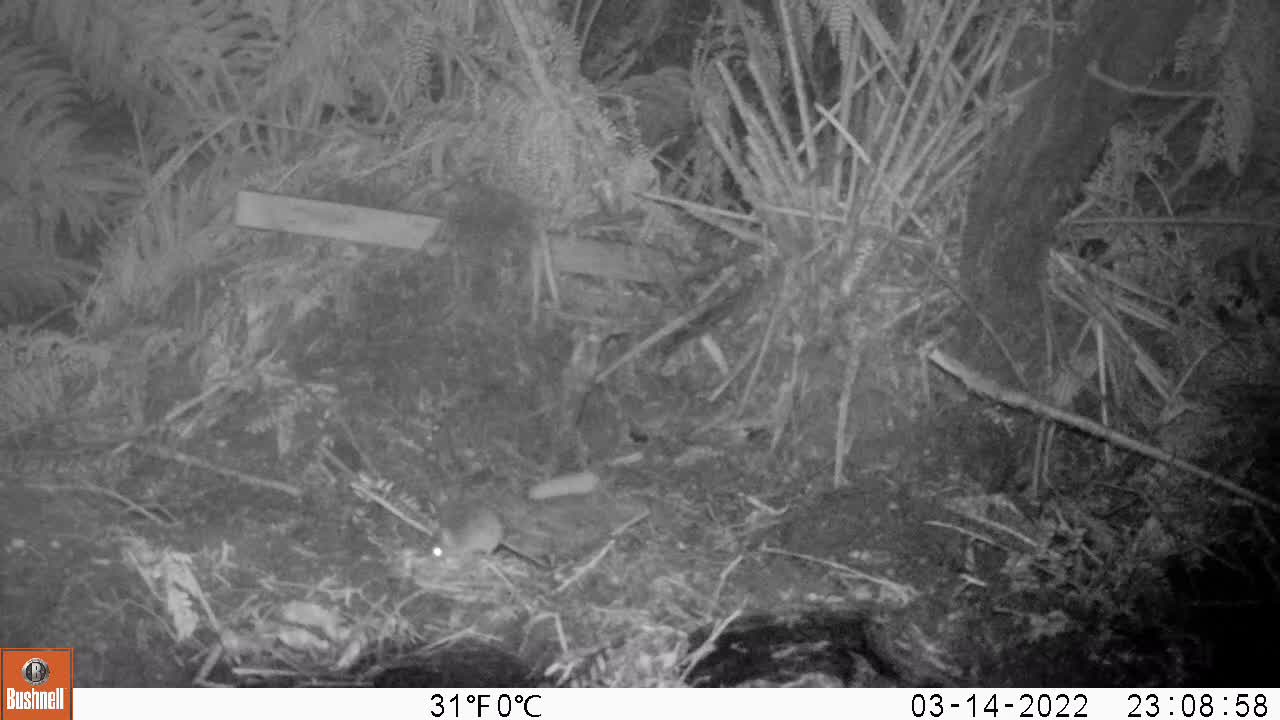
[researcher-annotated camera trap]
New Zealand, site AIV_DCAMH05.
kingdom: Animalia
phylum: Chordata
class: Mammalia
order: Rodentia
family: Muridae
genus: Mus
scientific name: Mus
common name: mouse